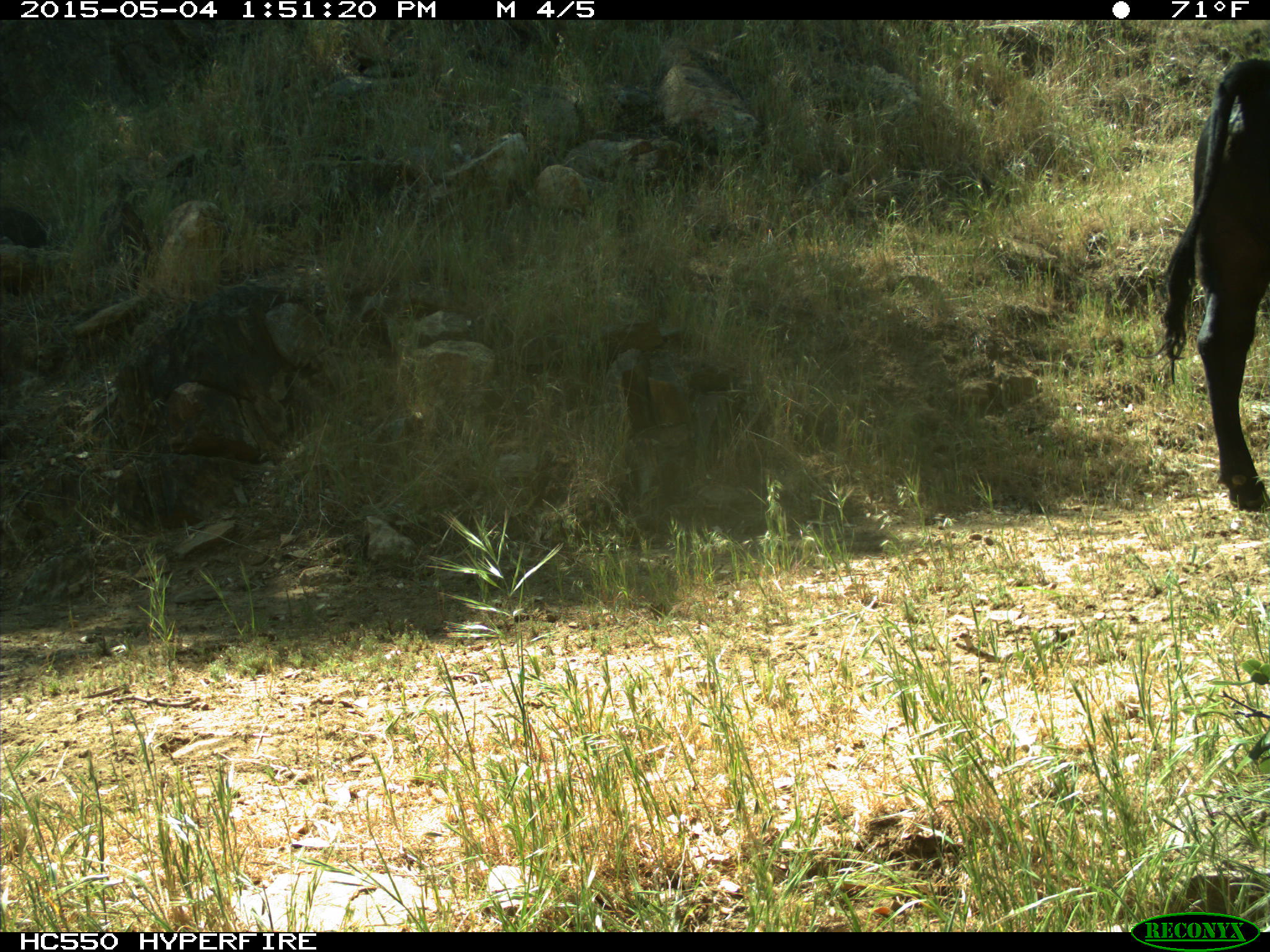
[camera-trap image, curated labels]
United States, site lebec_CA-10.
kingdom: Animalia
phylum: Chordata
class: Mammalia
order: Artiodactyla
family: Bovidae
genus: Bos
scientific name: Bos taurus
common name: domestic cow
Bos taurus (domestic cow).